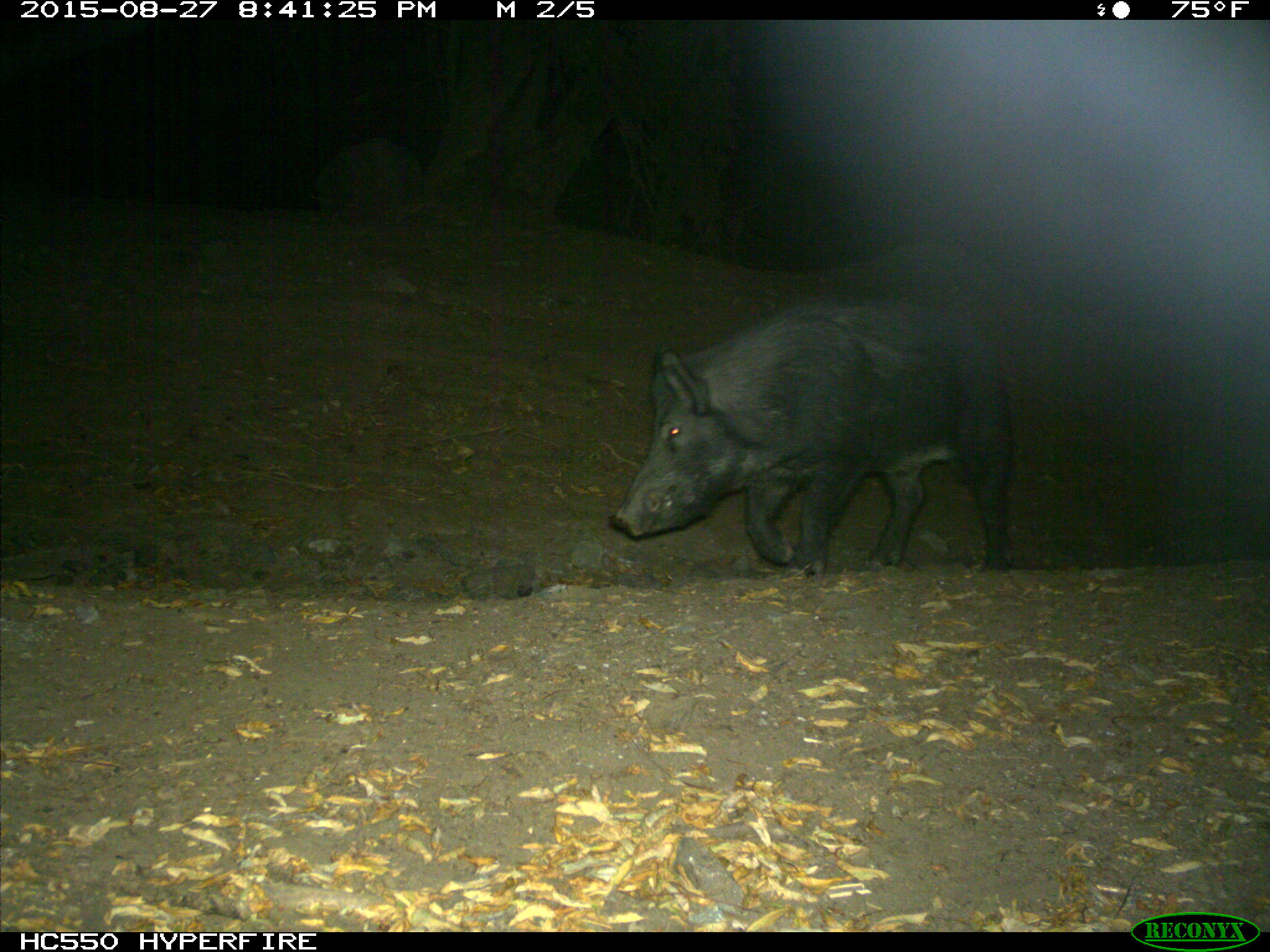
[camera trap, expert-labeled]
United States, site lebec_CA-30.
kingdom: Animalia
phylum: Chordata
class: Mammalia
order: Artiodactyla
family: Suidae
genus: Sus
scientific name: Sus scrofa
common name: wild boar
Sus scrofa (wild boar).